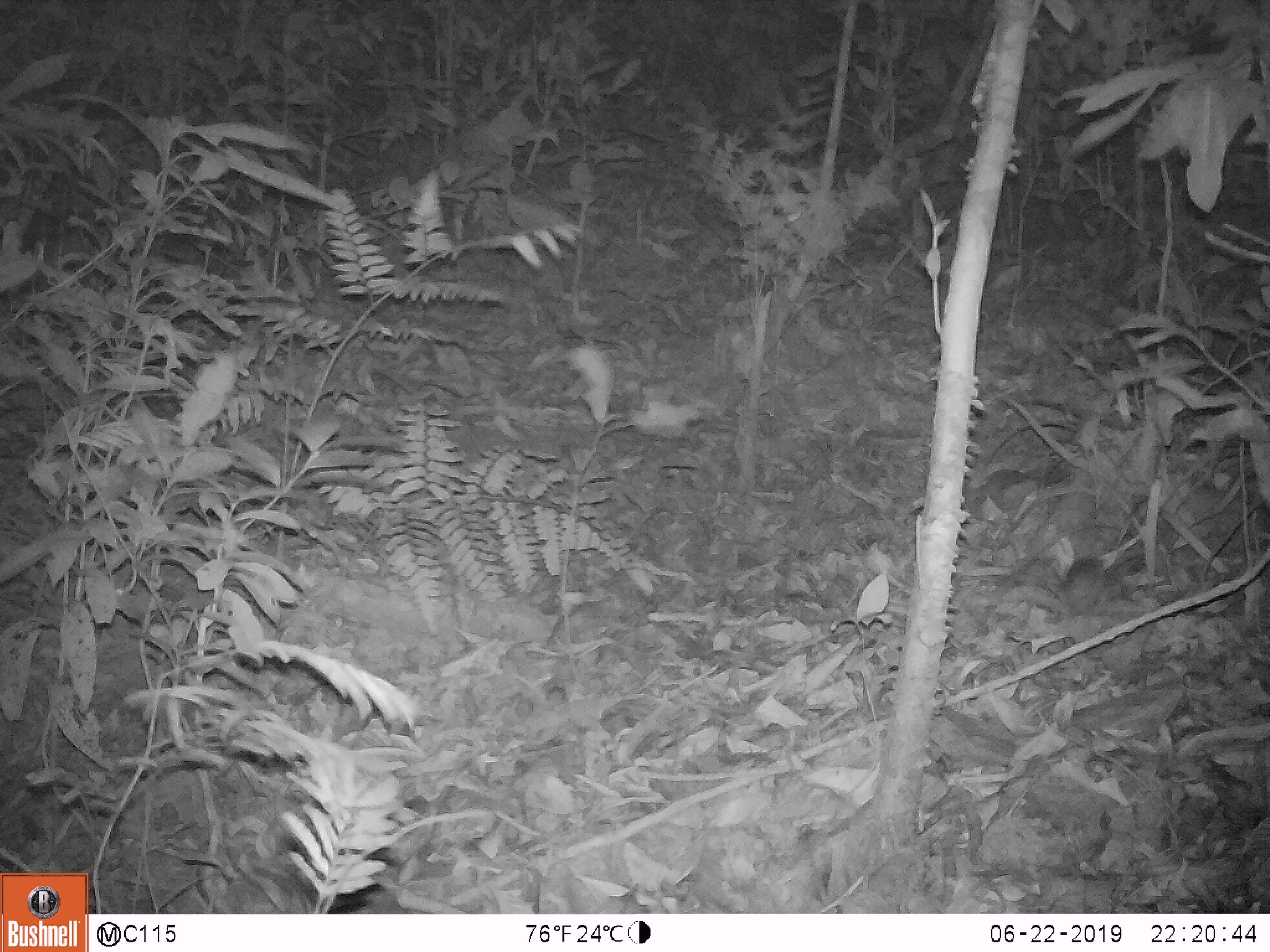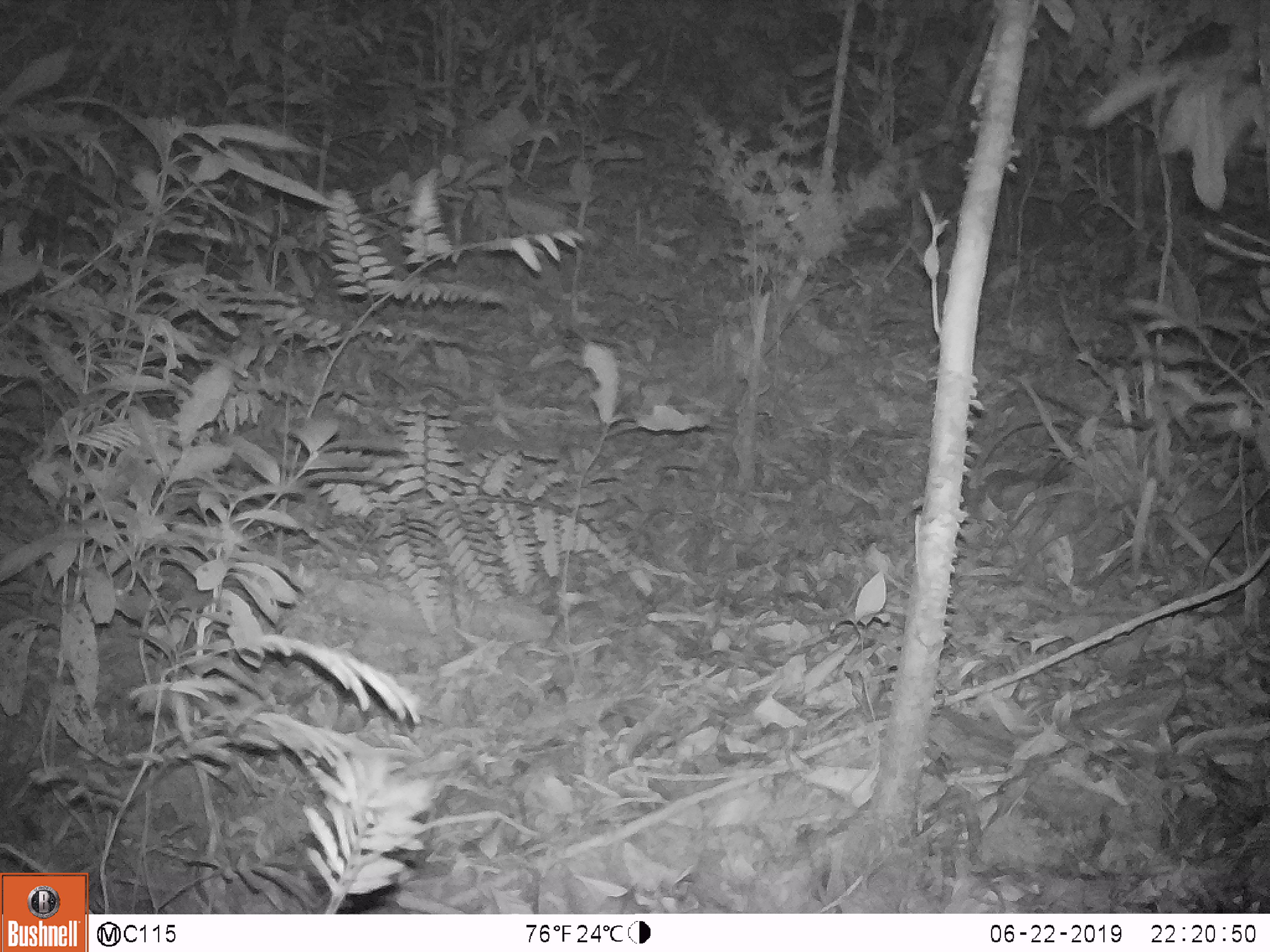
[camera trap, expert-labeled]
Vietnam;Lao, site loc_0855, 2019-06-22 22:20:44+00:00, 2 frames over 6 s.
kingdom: Animalia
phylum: Chordata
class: Mammalia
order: Rodentia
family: Muridae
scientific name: Muridae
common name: old-world mice and rats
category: unidentified murid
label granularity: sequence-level